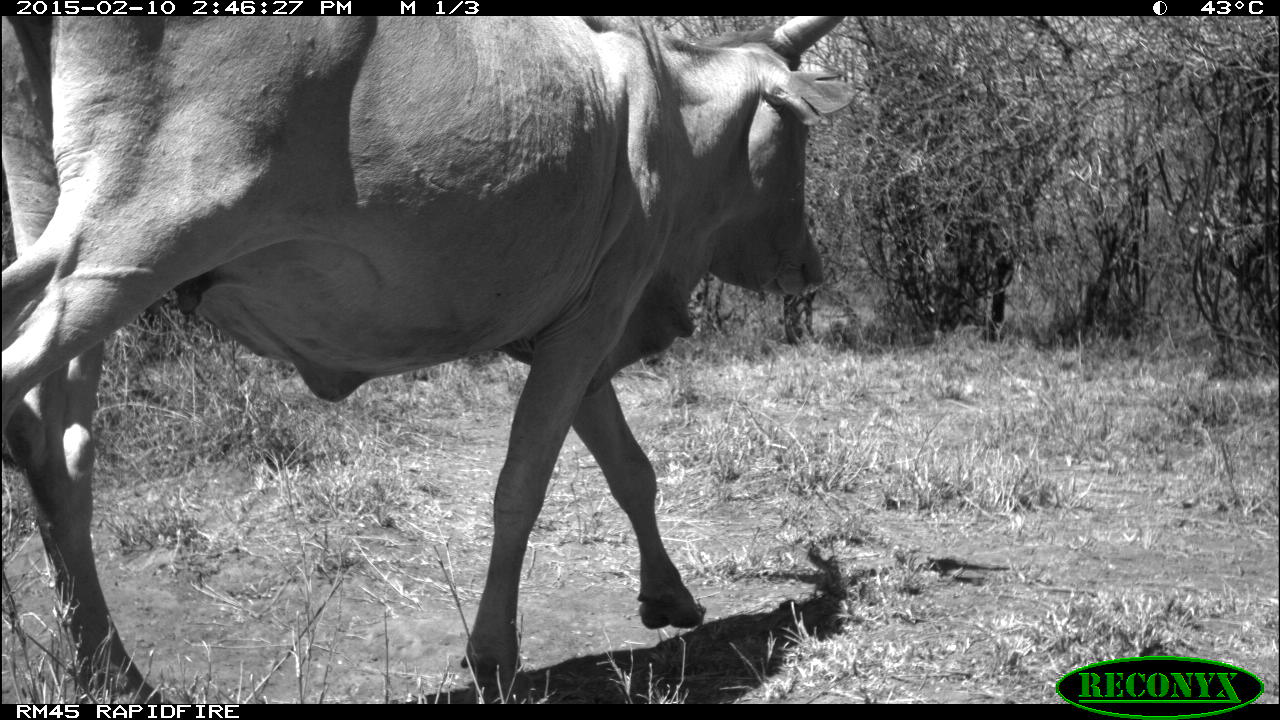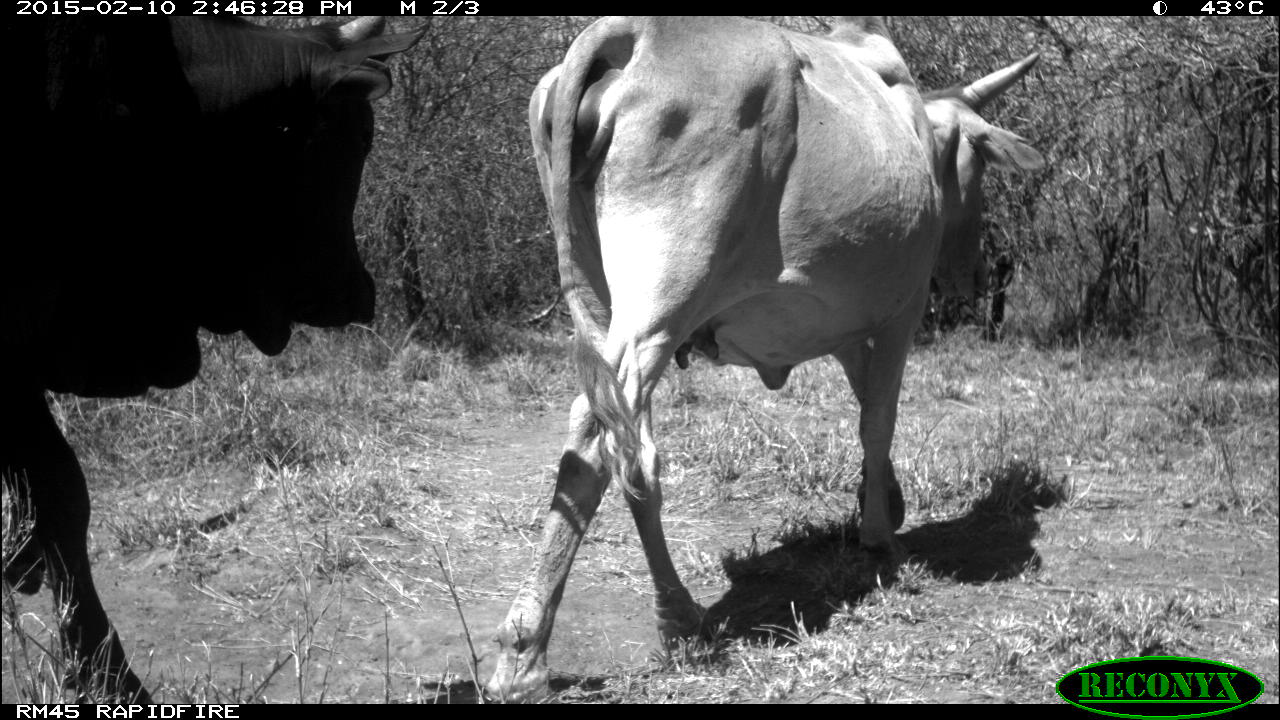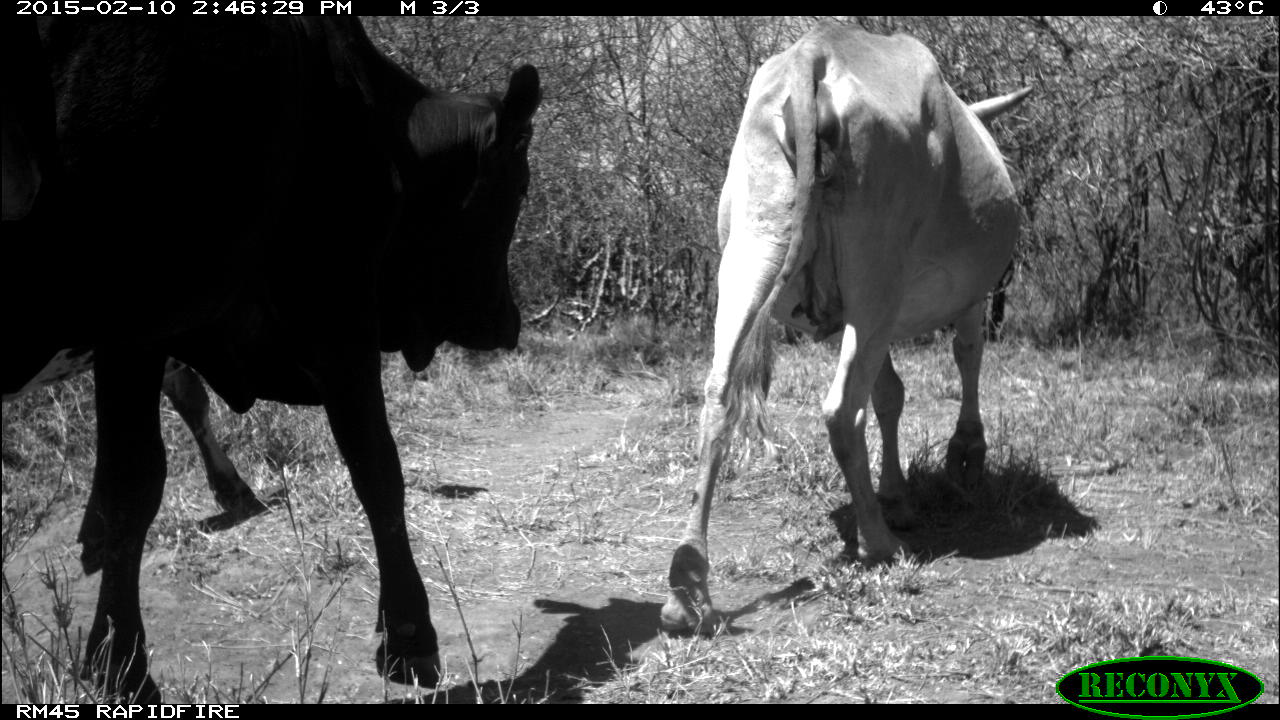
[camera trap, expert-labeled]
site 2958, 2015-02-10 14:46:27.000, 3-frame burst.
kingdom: Animalia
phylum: Chordata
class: Mammalia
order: Artiodactyla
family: Bovidae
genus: Bos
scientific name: Bos taurus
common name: domestic cattle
Bos taurus (domestic cattle), count 2.